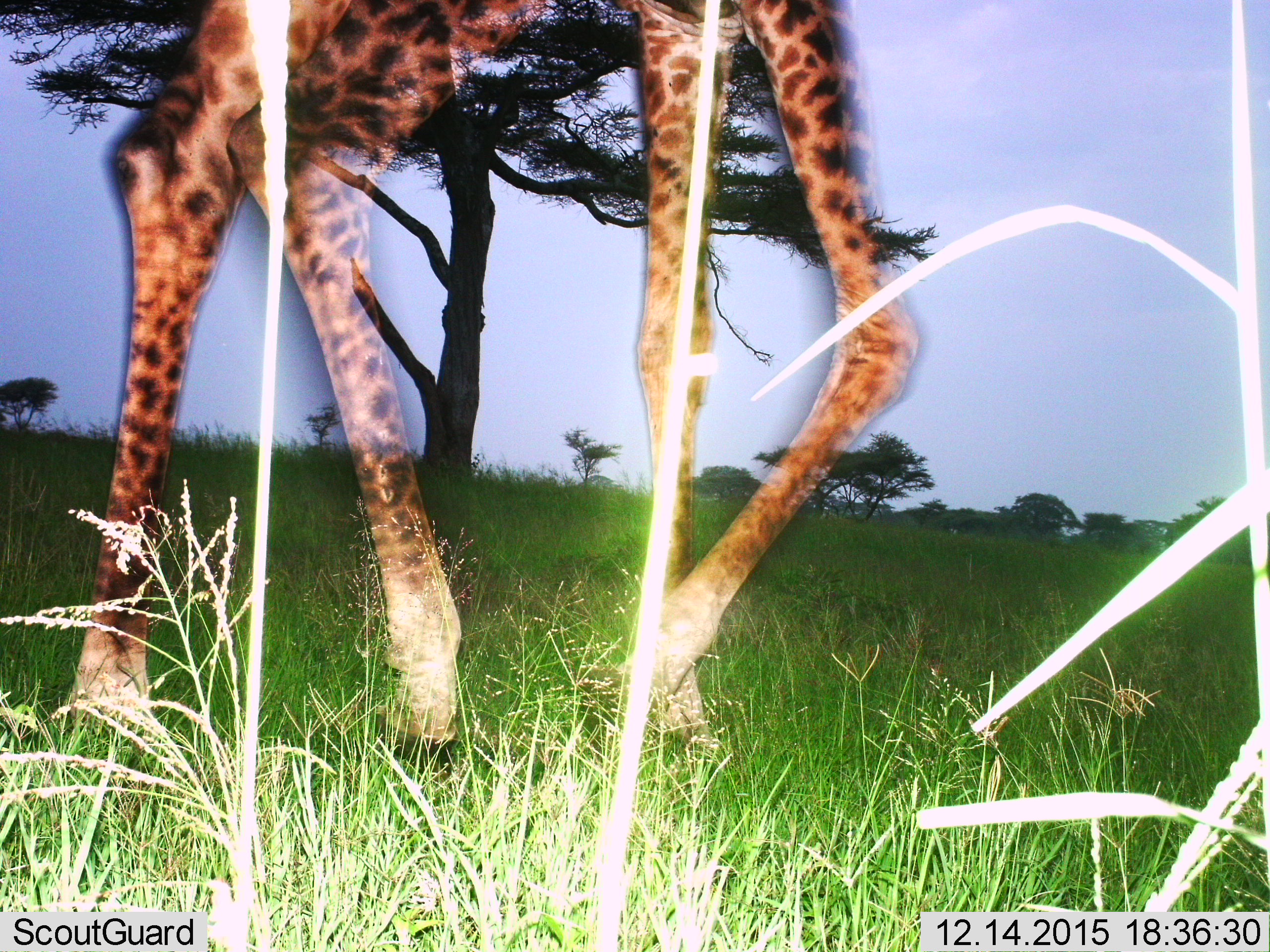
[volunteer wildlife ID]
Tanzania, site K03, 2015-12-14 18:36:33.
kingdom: Animalia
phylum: Chordata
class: Mammalia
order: Artiodactyla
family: Giraffidae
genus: Giraffa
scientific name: Giraffa camelopardalis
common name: giraffe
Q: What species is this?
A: Giraffe (Giraffa camelopardalis).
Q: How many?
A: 1.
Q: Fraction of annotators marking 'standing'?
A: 20%.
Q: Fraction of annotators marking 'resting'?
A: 0%.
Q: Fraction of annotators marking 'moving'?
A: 100%.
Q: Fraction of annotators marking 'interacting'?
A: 0%.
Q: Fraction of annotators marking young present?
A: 0%.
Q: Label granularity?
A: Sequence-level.